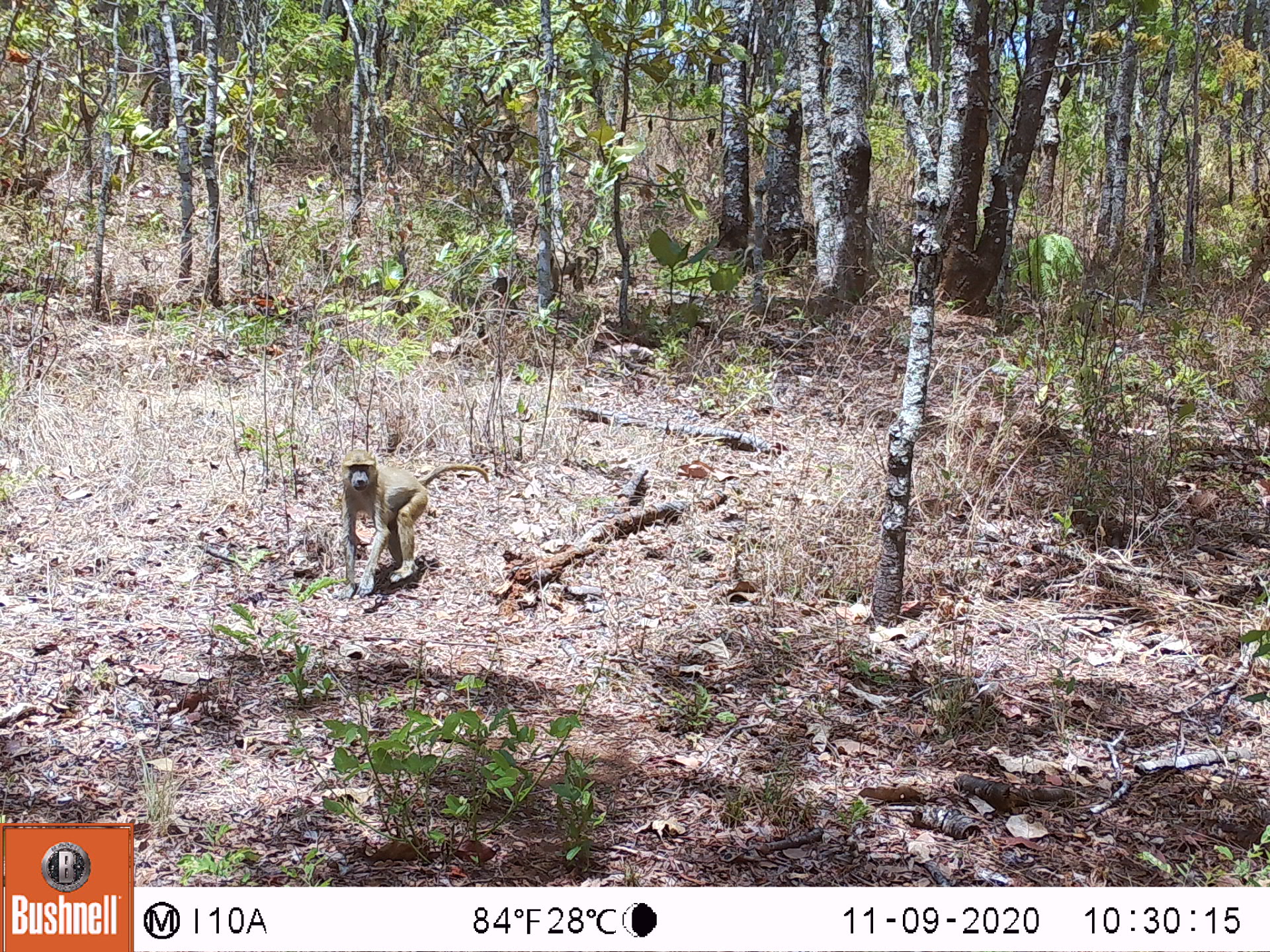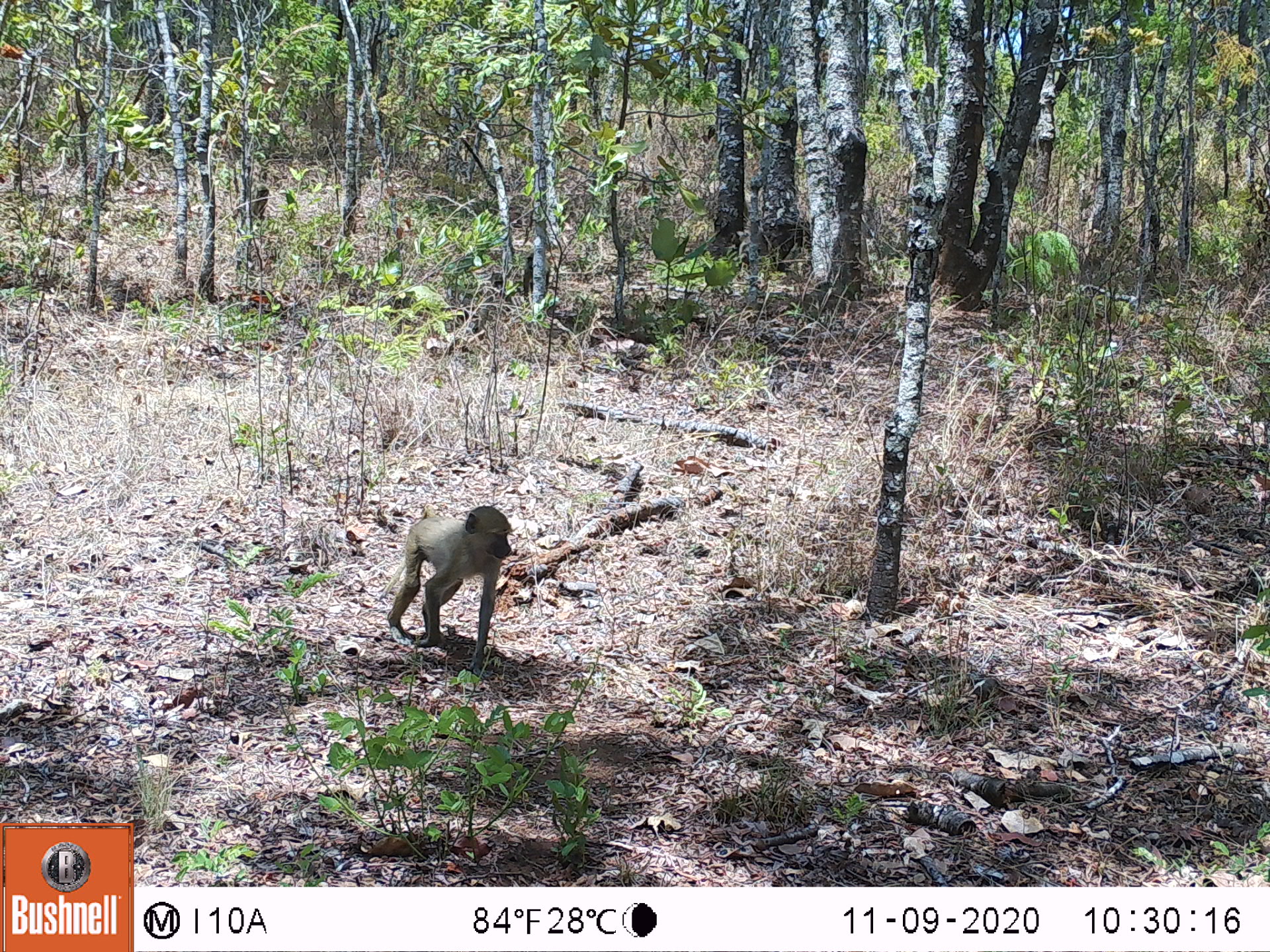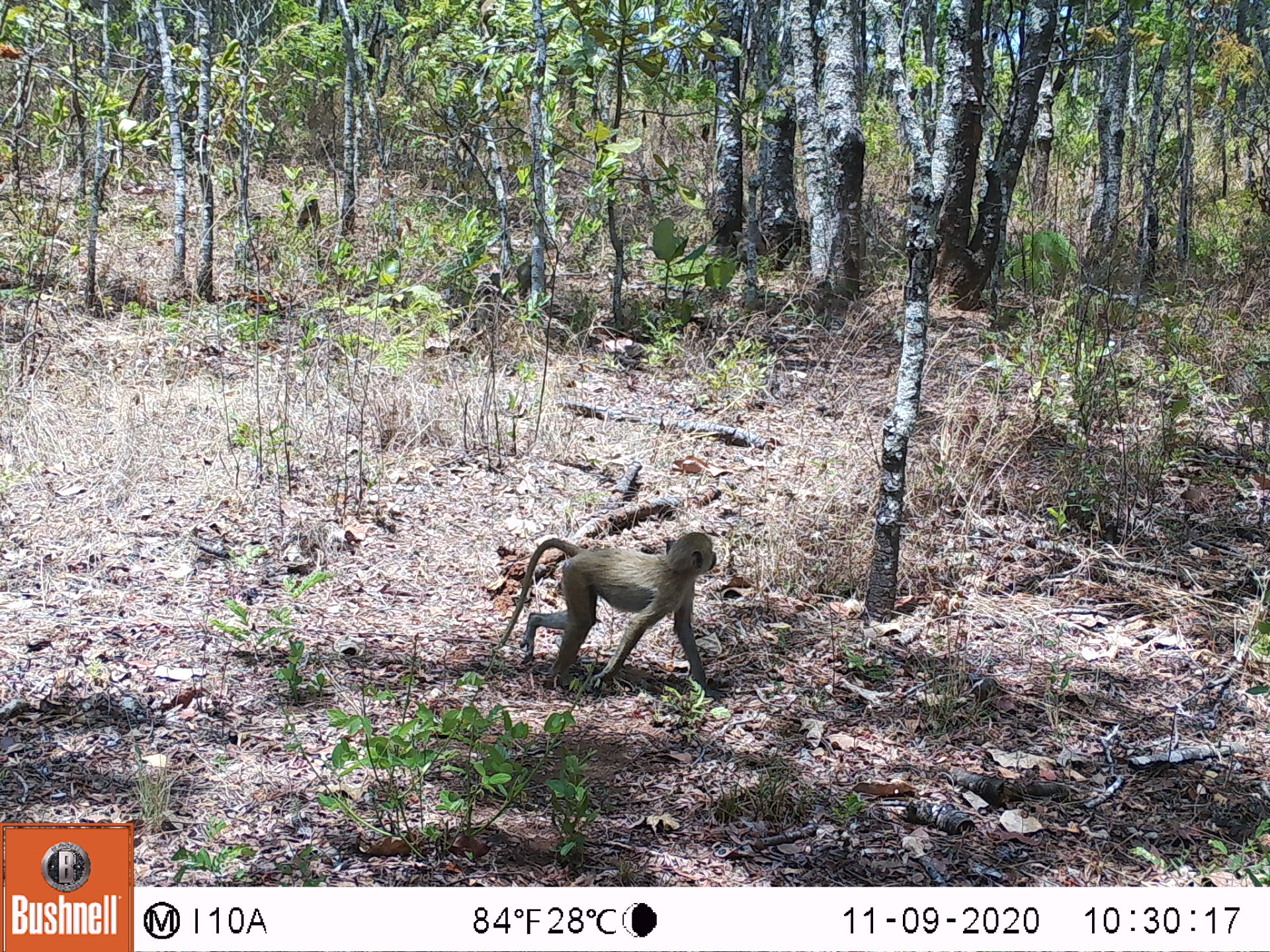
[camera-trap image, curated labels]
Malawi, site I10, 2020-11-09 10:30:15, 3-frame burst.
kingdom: Animalia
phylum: Chordata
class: Mammalia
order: Primates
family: Cercopithecidae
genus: Papio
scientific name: Papio cynocephalus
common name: yellow baboon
Yellow baboon (Papio cynocephalus), count 1.